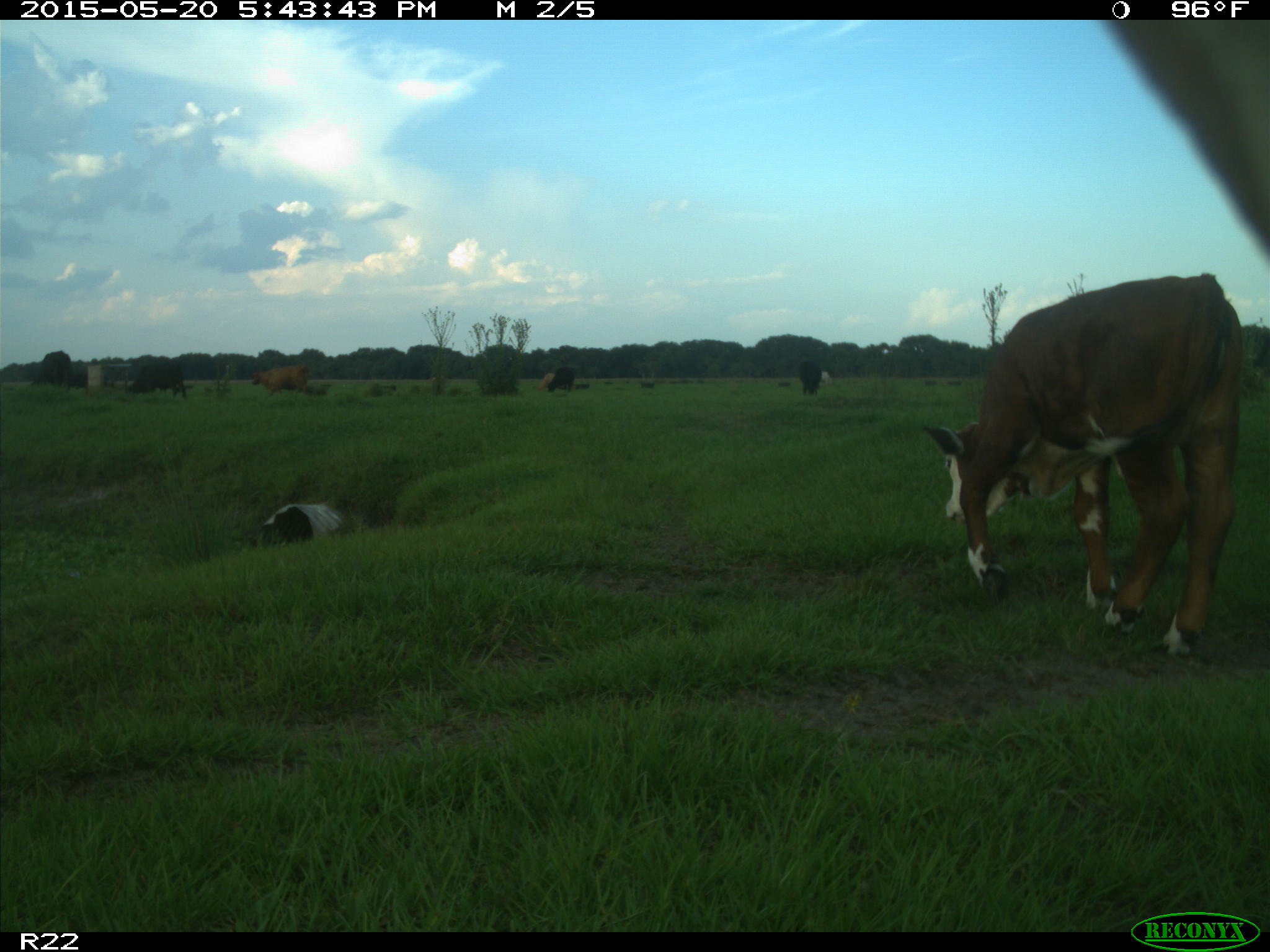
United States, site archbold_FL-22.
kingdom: Animalia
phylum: Chordata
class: Mammalia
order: Artiodactyla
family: Bovidae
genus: Bos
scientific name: Bos taurus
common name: domestic cow